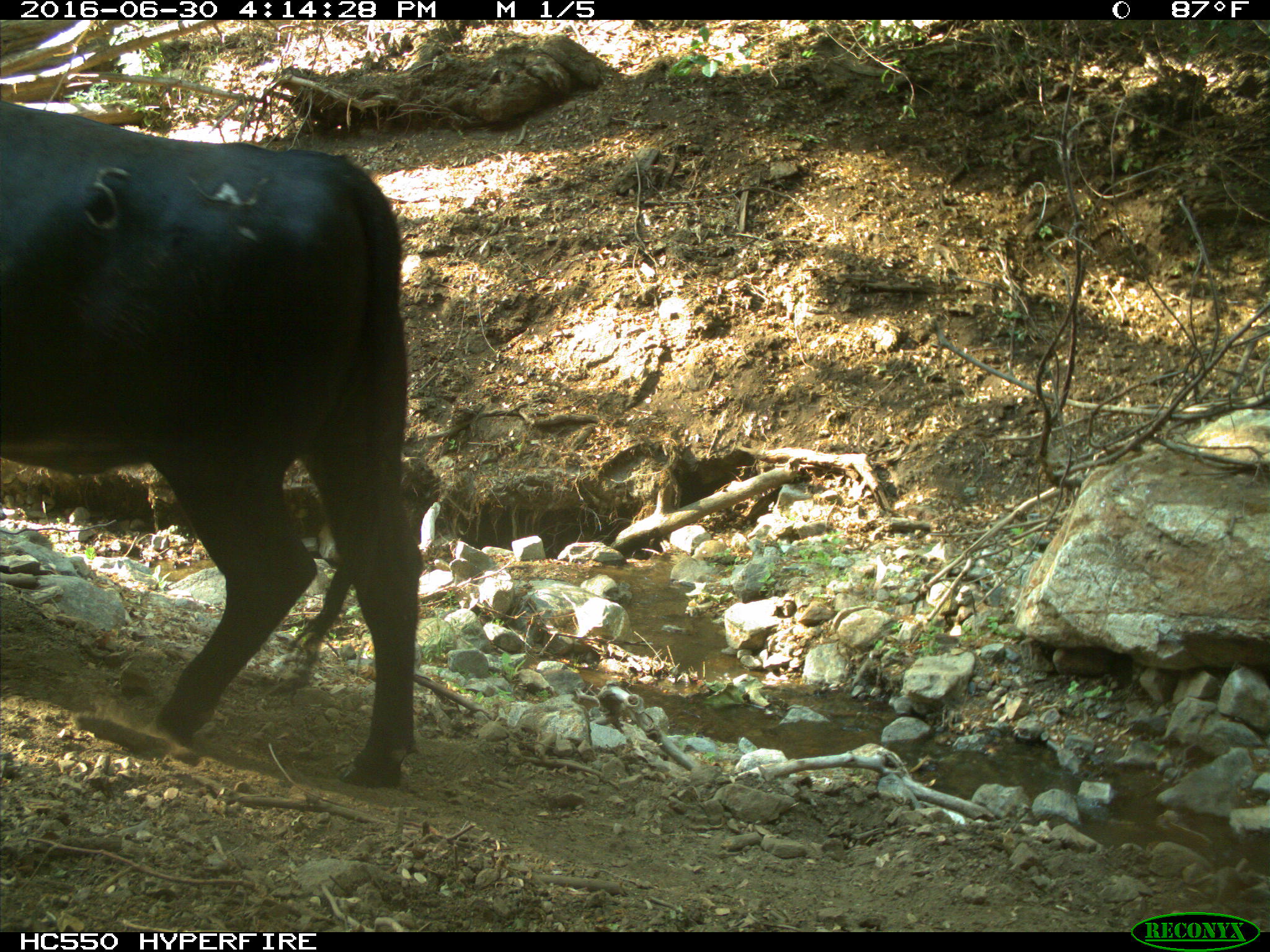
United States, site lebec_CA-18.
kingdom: Animalia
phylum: Chordata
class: Mammalia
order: Artiodactyla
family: Bovidae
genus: Bos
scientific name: Bos taurus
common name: domestic cow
Bos taurus (domestic cow).